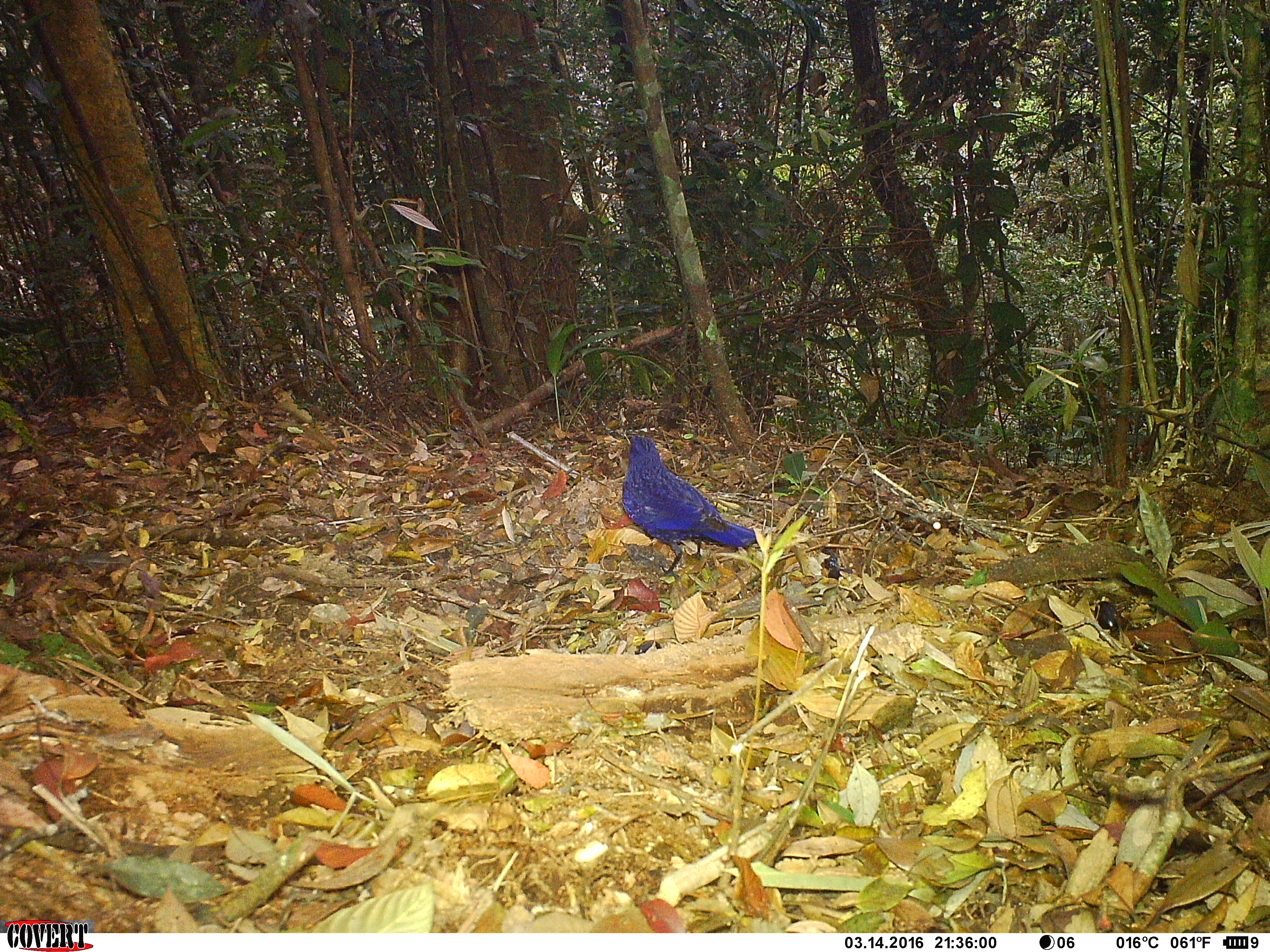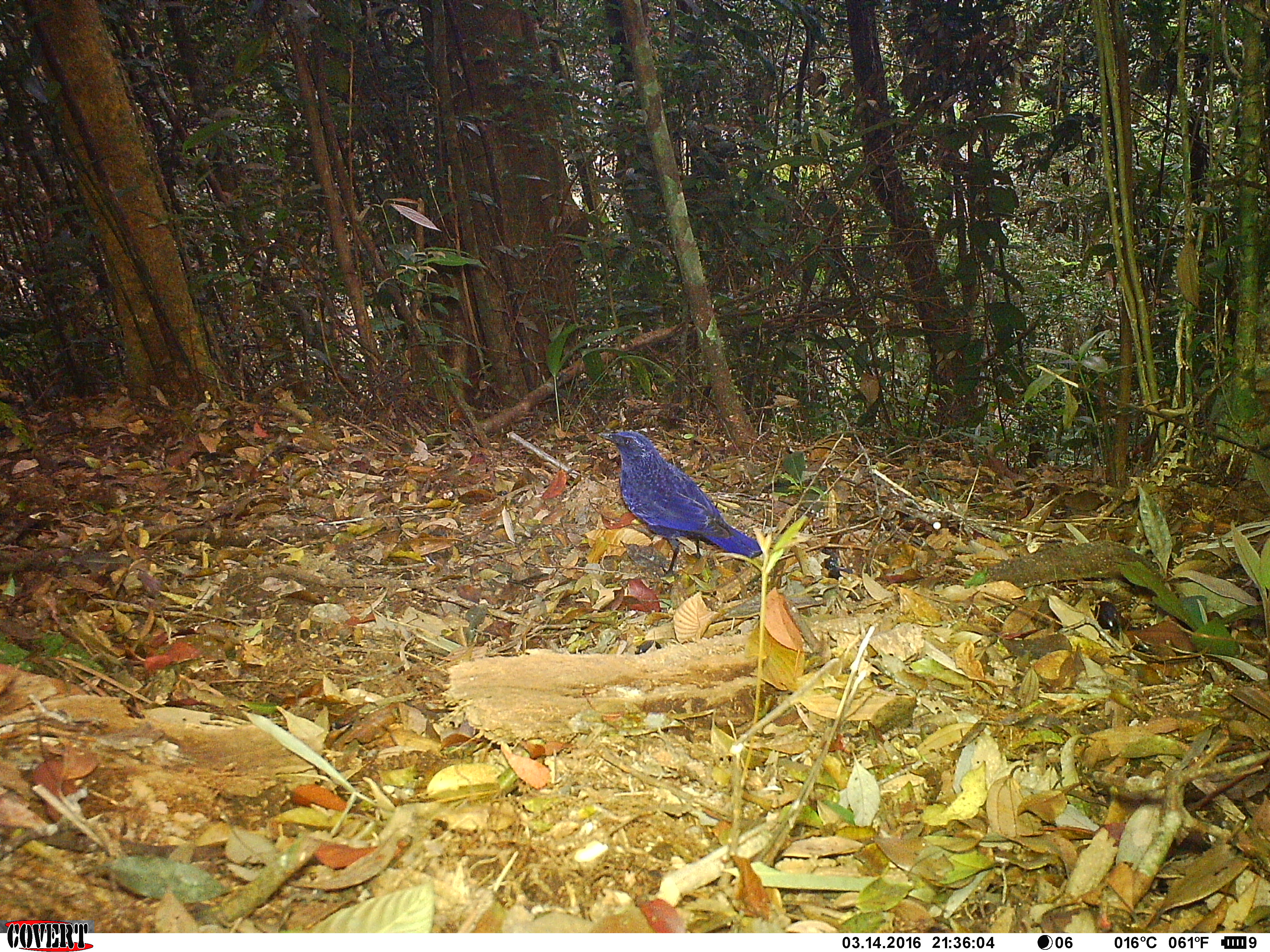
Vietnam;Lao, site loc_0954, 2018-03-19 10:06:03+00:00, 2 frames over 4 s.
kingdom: Animalia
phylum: Chordata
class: Aves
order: Passeriformes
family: Muscicapidae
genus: Myophonus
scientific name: Myophonus caeruleus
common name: blue whistling thrush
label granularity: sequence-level